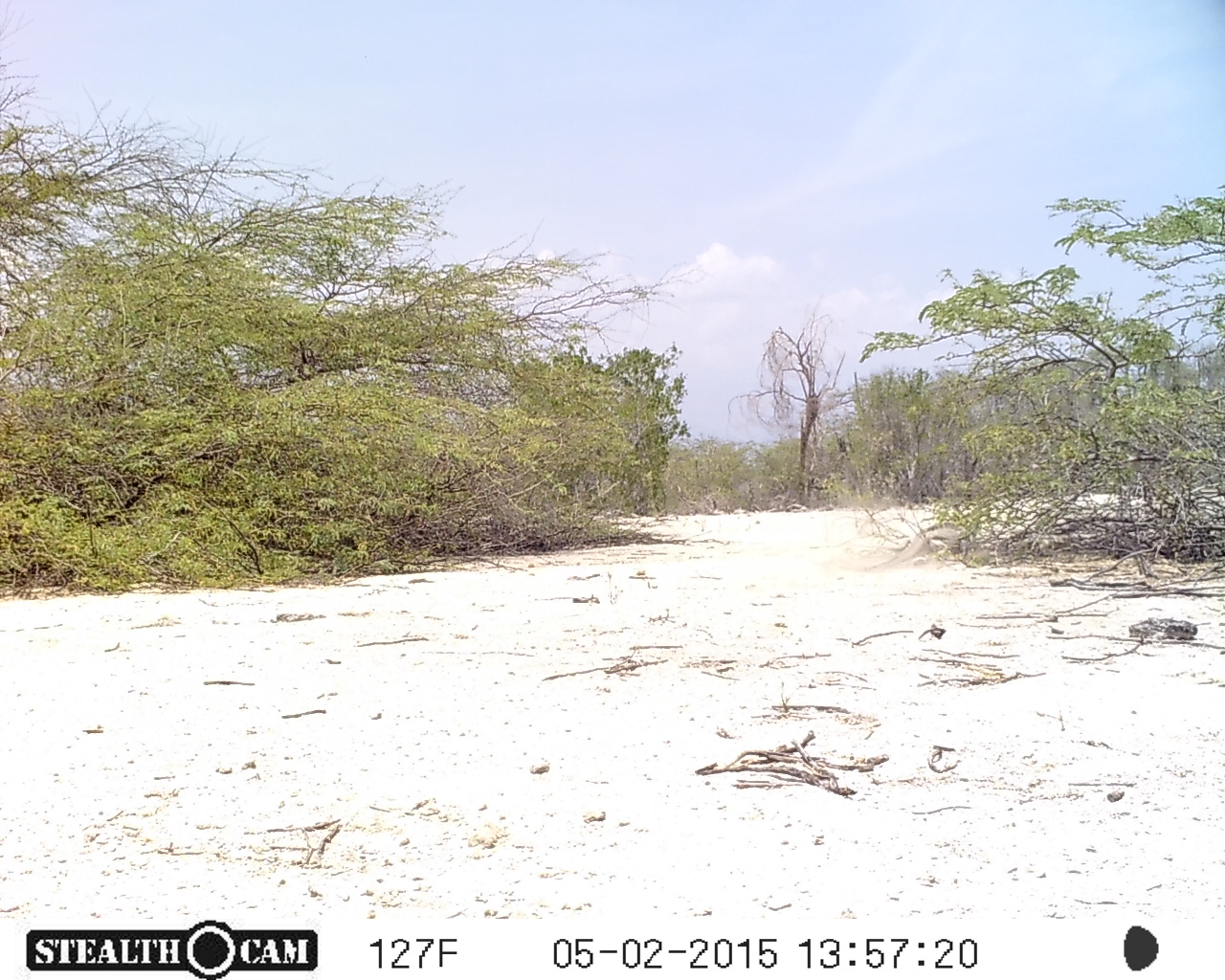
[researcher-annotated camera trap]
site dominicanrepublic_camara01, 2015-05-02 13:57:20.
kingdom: Animalia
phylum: Chordata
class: Reptilia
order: Squamata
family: Iguanidae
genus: Iguana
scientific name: Iguana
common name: typical iguanas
Iguana (typical iguanas).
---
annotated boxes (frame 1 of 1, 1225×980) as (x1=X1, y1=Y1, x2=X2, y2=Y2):
iguana: (x1=873, y1=521, x2=982, y2=574)